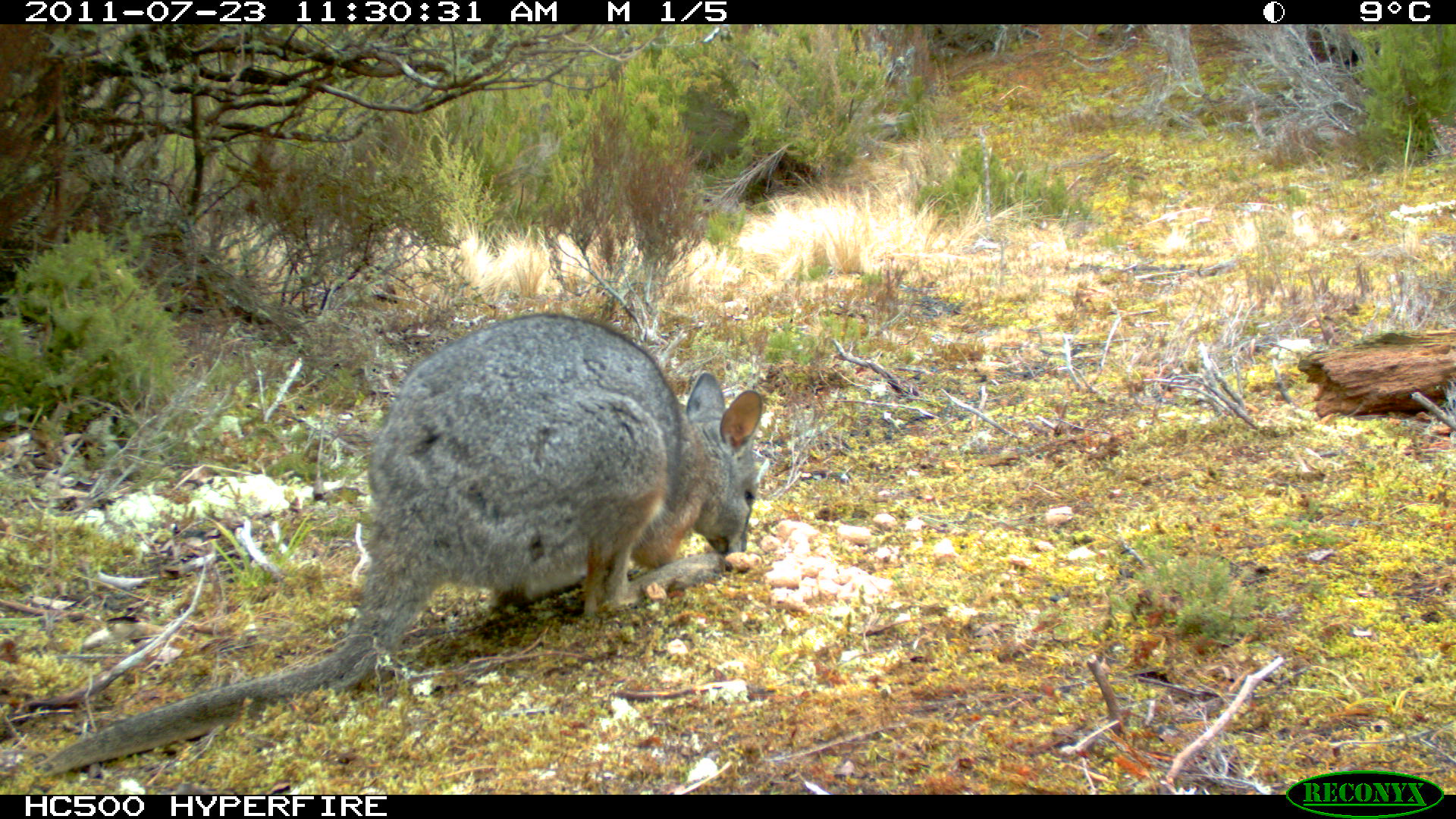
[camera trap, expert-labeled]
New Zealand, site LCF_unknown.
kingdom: Animalia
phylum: Chordata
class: Mammalia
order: Diprotodontia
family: Macropodidae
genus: Notamacropus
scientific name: Notamacropus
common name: wallaby